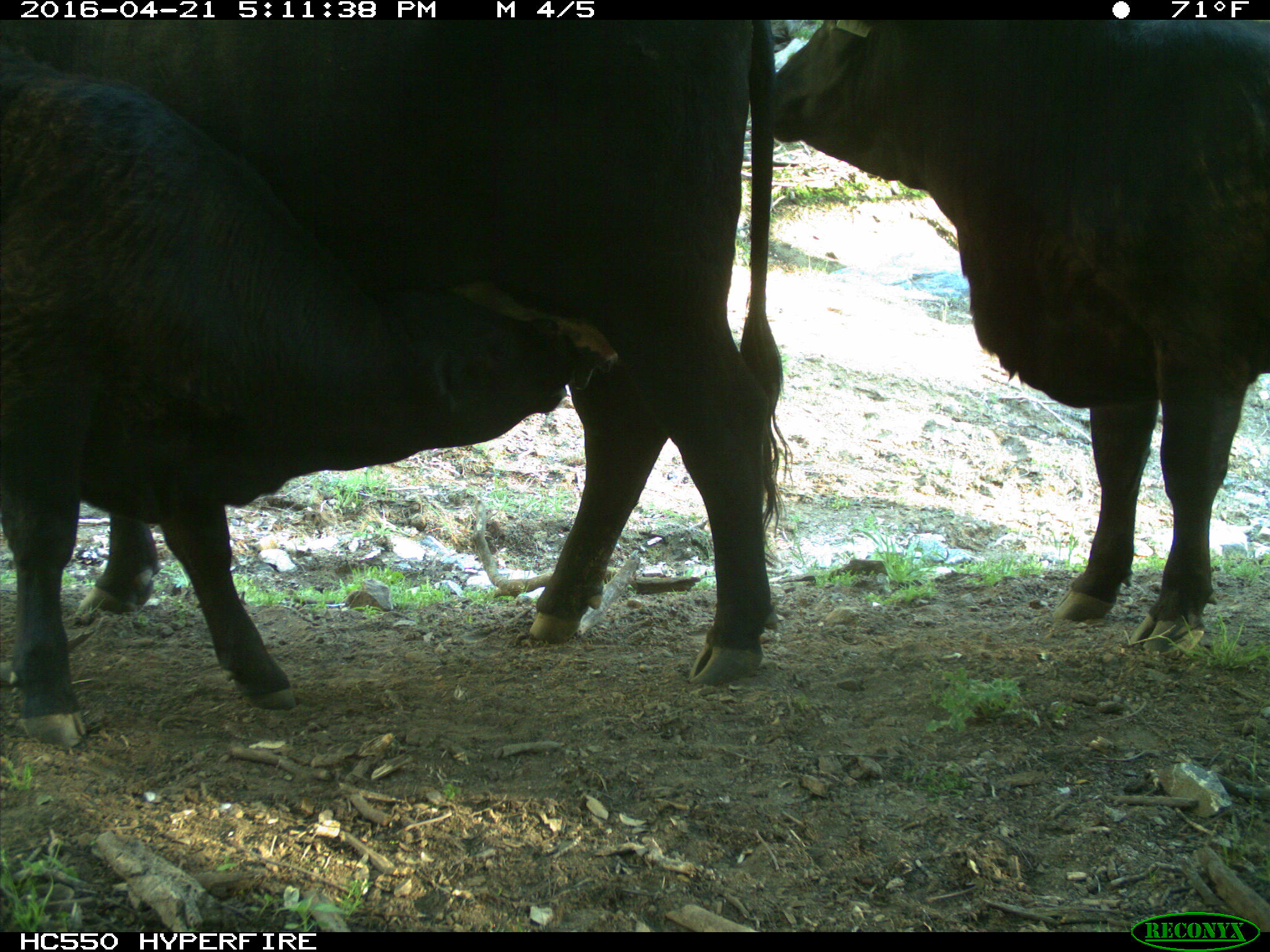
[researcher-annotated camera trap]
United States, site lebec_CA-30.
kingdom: Animalia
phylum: Chordata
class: Mammalia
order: Artiodactyla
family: Bovidae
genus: Bos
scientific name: Bos taurus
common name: domestic cow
Bos taurus (domestic cow).